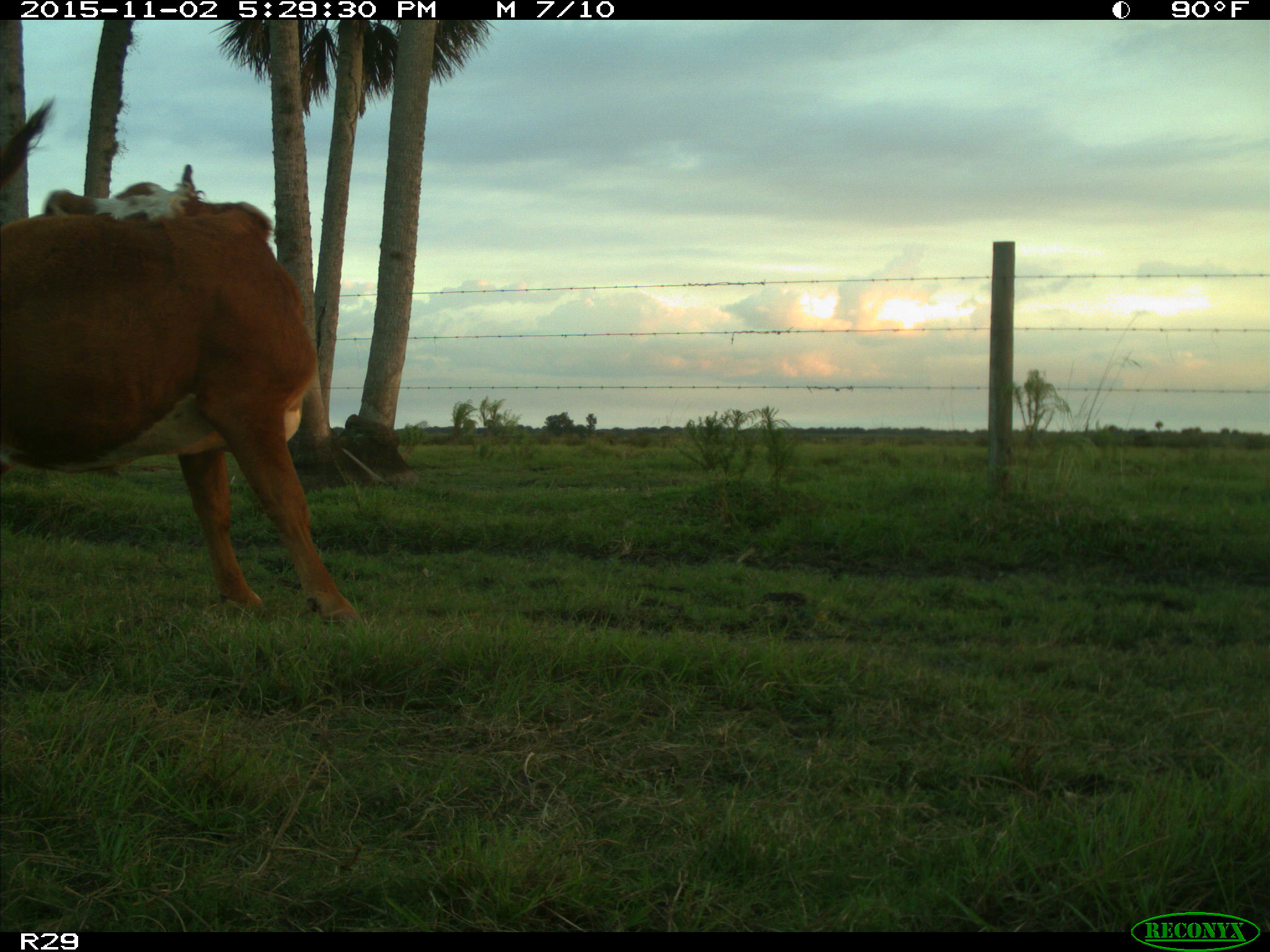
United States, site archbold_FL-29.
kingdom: Animalia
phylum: Chordata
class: Mammalia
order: Artiodactyla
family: Bovidae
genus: Bos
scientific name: Bos taurus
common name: domestic cow